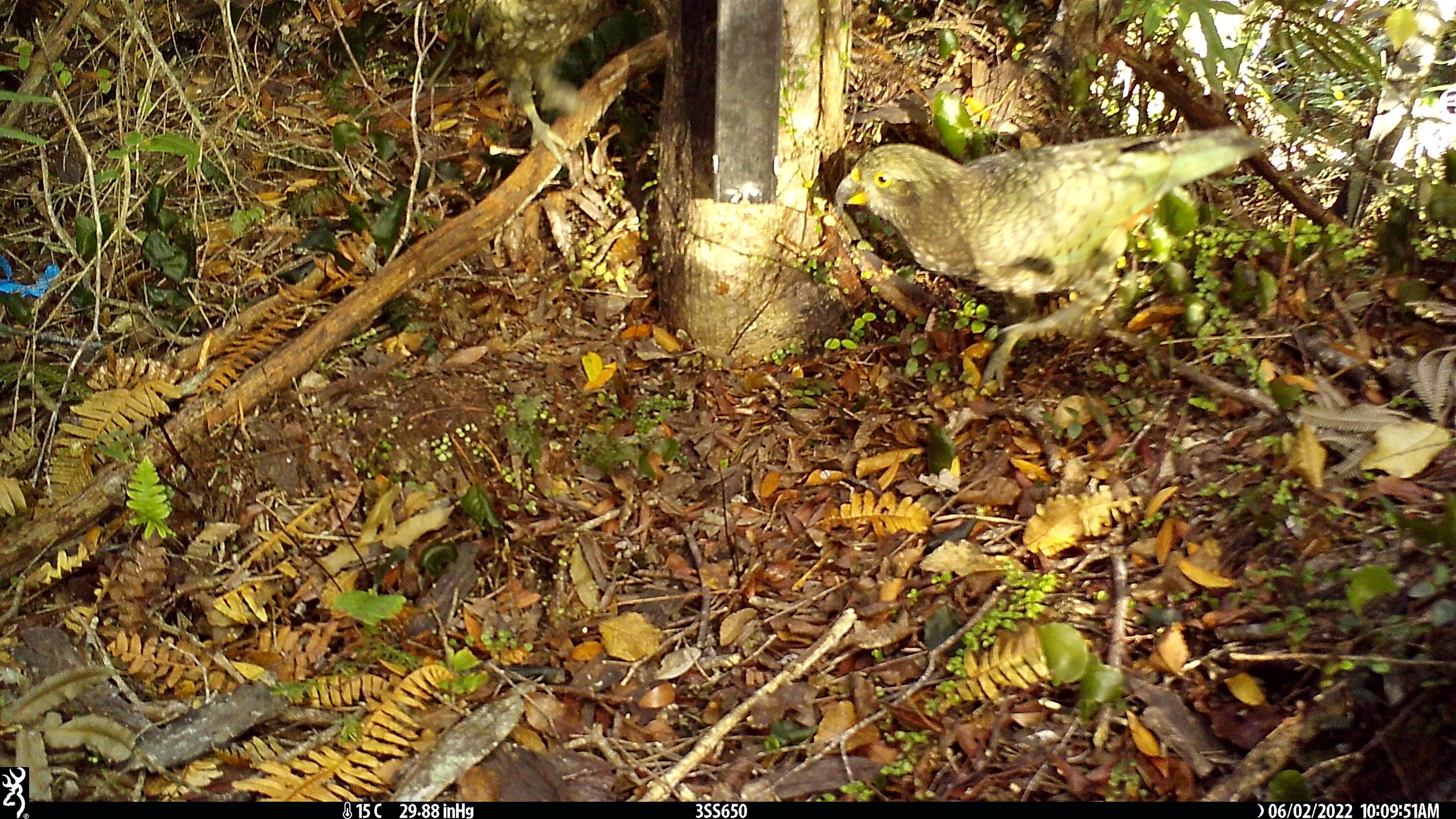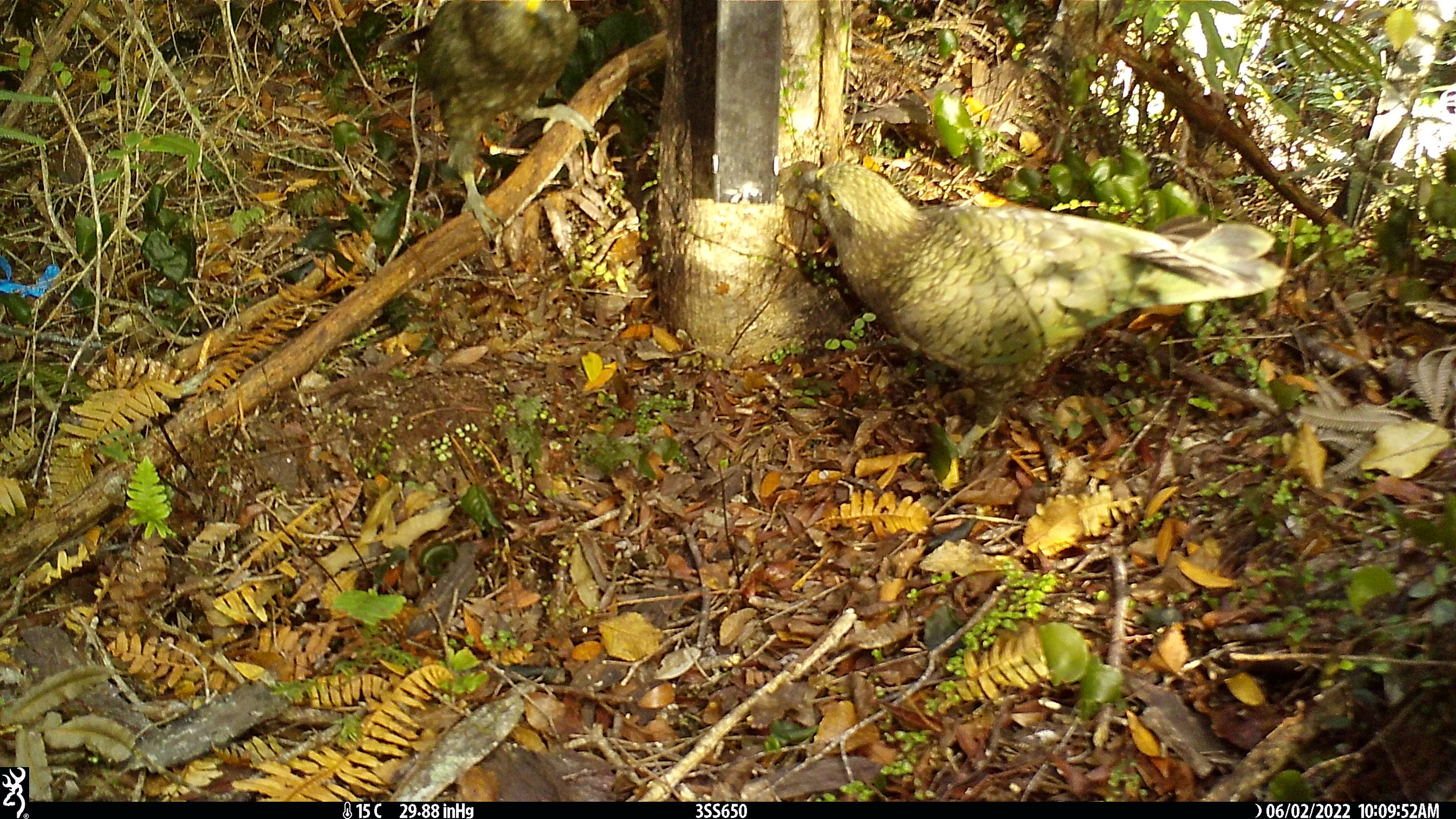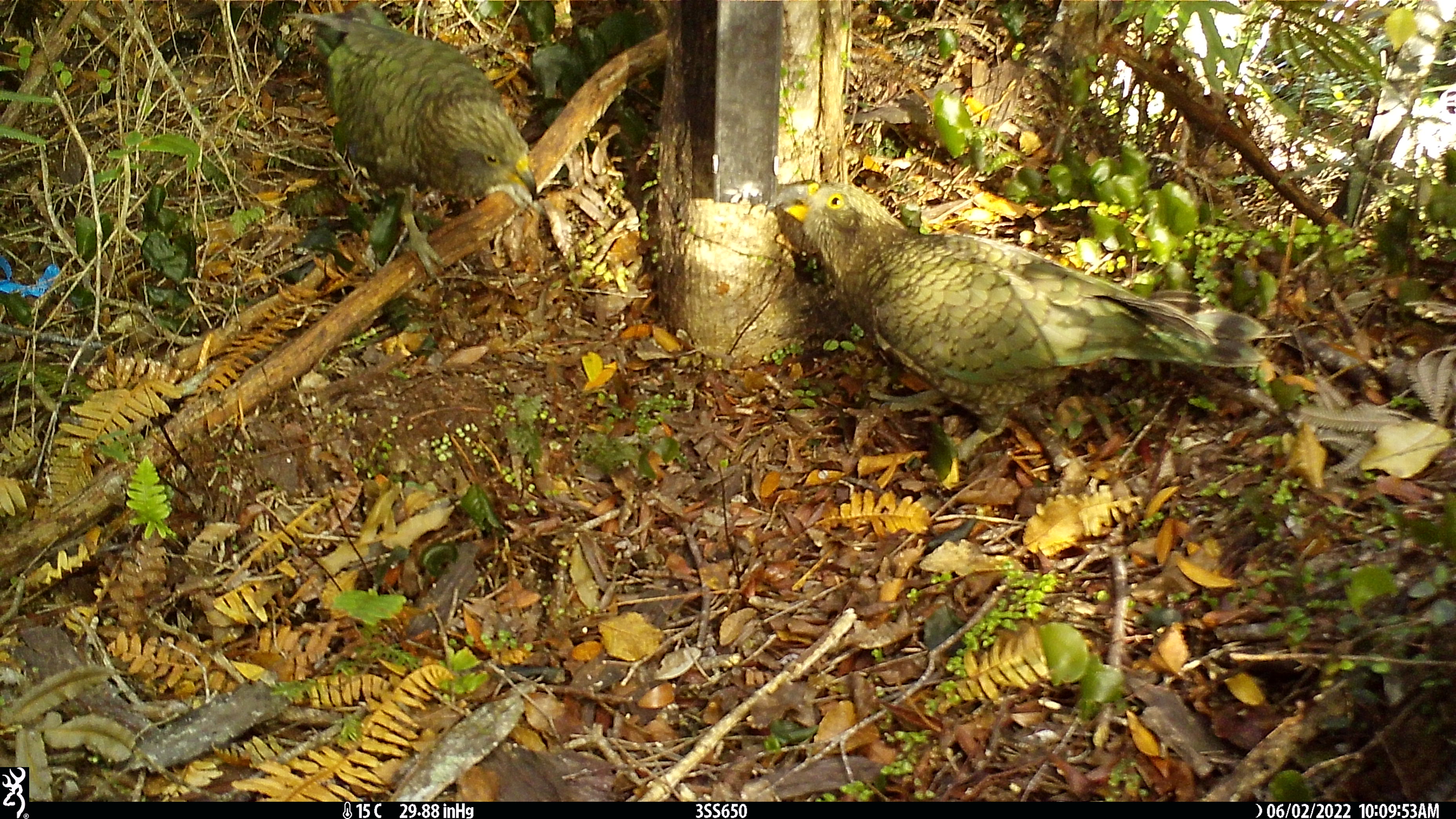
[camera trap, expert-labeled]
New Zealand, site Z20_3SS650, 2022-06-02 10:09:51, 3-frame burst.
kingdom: Animalia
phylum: Chordata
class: Aves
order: Psittaciformes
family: Strigopidae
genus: Nestor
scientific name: Nestor notabilis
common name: kea